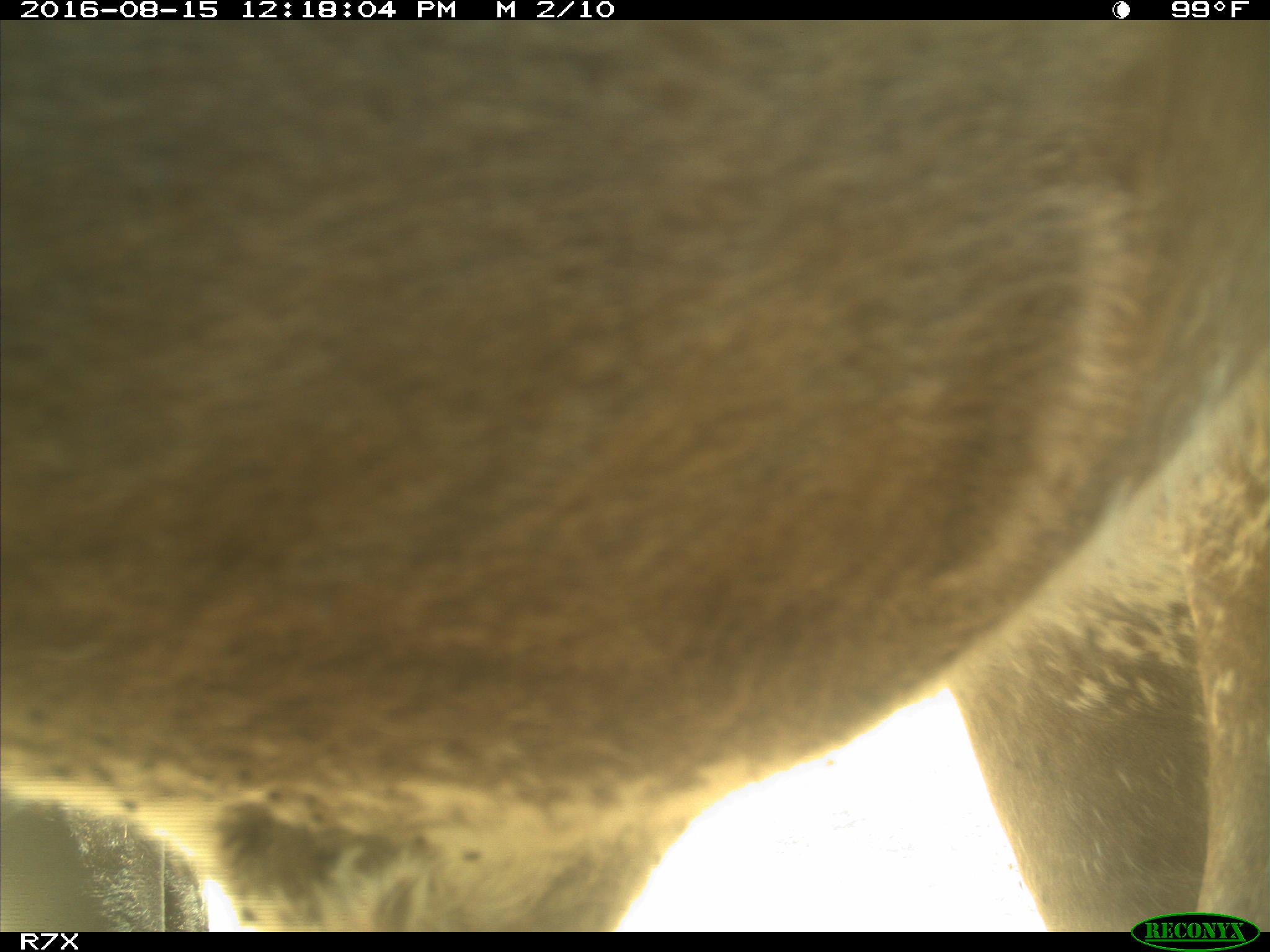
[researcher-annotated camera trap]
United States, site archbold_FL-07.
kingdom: Animalia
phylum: Chordata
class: Mammalia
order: Artiodactyla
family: Bovidae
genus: Bos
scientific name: Bos taurus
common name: domestic cow